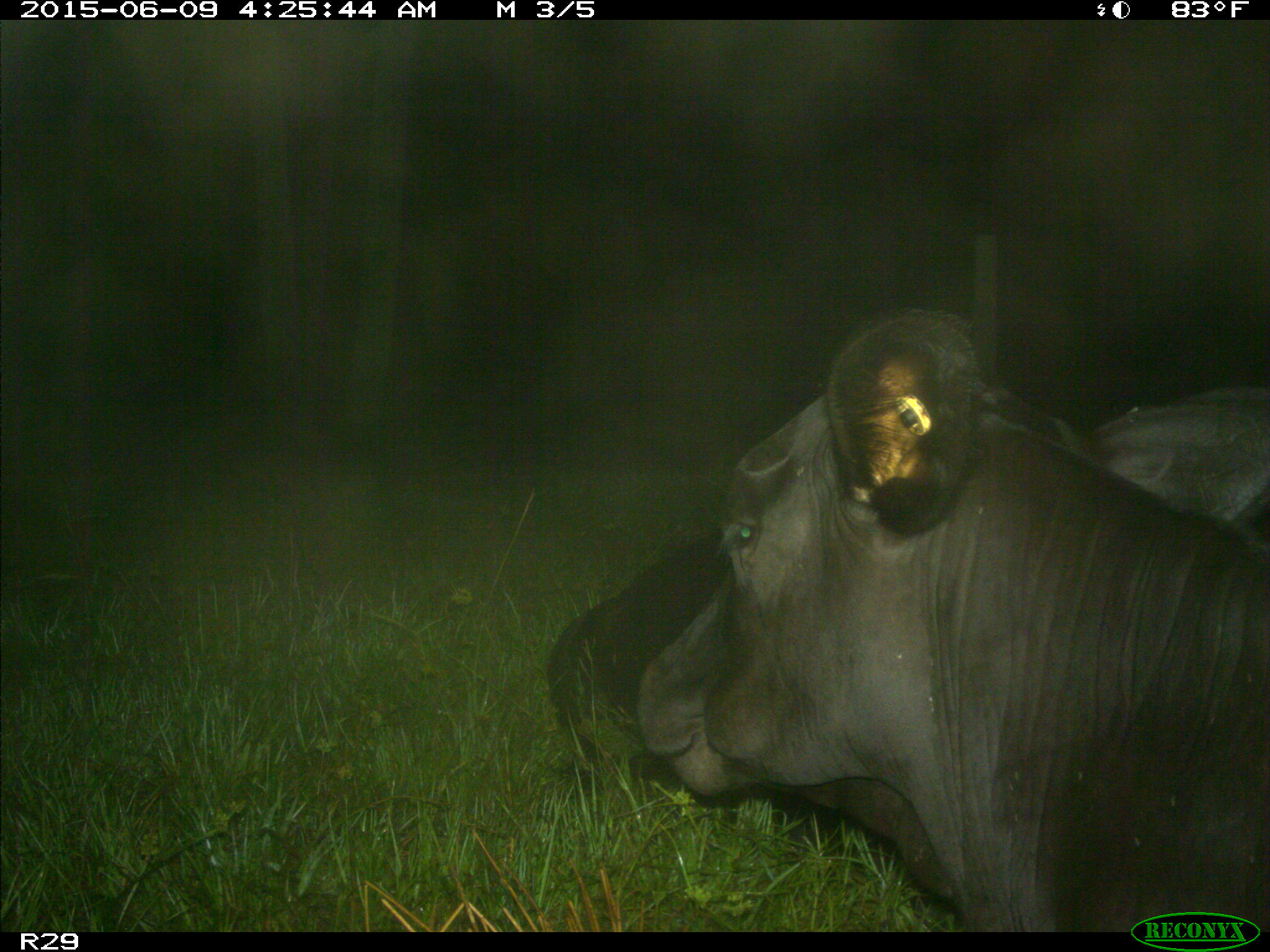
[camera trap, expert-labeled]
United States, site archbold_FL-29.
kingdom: Animalia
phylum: Chordata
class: Mammalia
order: Artiodactyla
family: Bovidae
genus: Bos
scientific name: Bos taurus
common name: domestic cow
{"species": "Bos taurus (domestic cow)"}